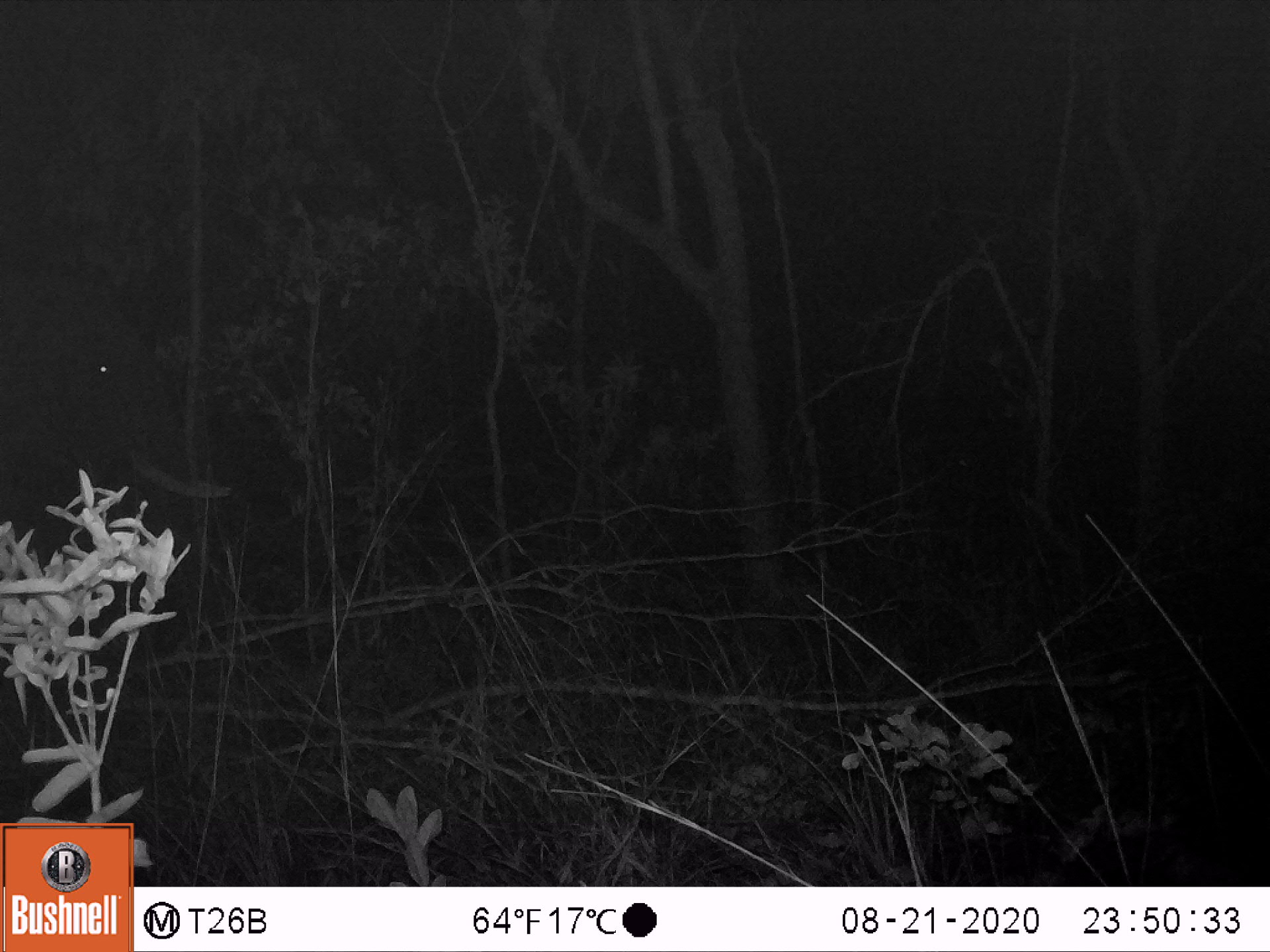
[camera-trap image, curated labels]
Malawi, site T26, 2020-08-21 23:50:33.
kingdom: Animalia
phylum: Chordata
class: Mammalia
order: Proboscidea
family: Elephantidae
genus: Loxodonta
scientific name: Loxodonta africana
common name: african savanna elephant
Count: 1.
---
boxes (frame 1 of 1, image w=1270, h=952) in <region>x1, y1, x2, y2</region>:
african savanna elephant: <region>1, 263, 252, 672</region>